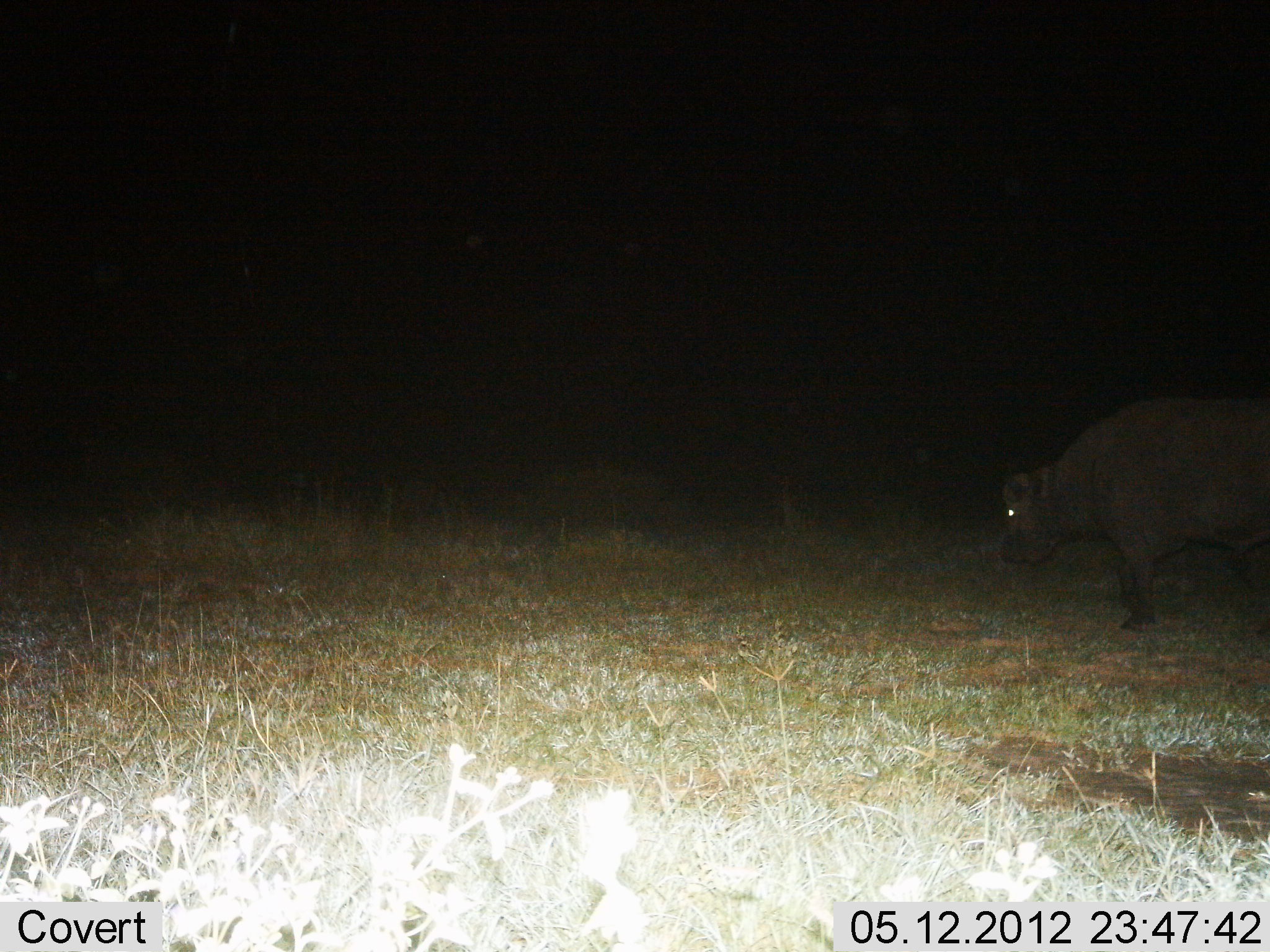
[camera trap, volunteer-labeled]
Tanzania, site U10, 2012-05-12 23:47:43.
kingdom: Animalia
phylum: Chordata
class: Mammalia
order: Artiodactyla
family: Bovidae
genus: Syncerus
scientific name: Syncerus caffer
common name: cape buffalo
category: buffalo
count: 1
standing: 80%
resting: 0%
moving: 20%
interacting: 0%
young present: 0%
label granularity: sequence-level